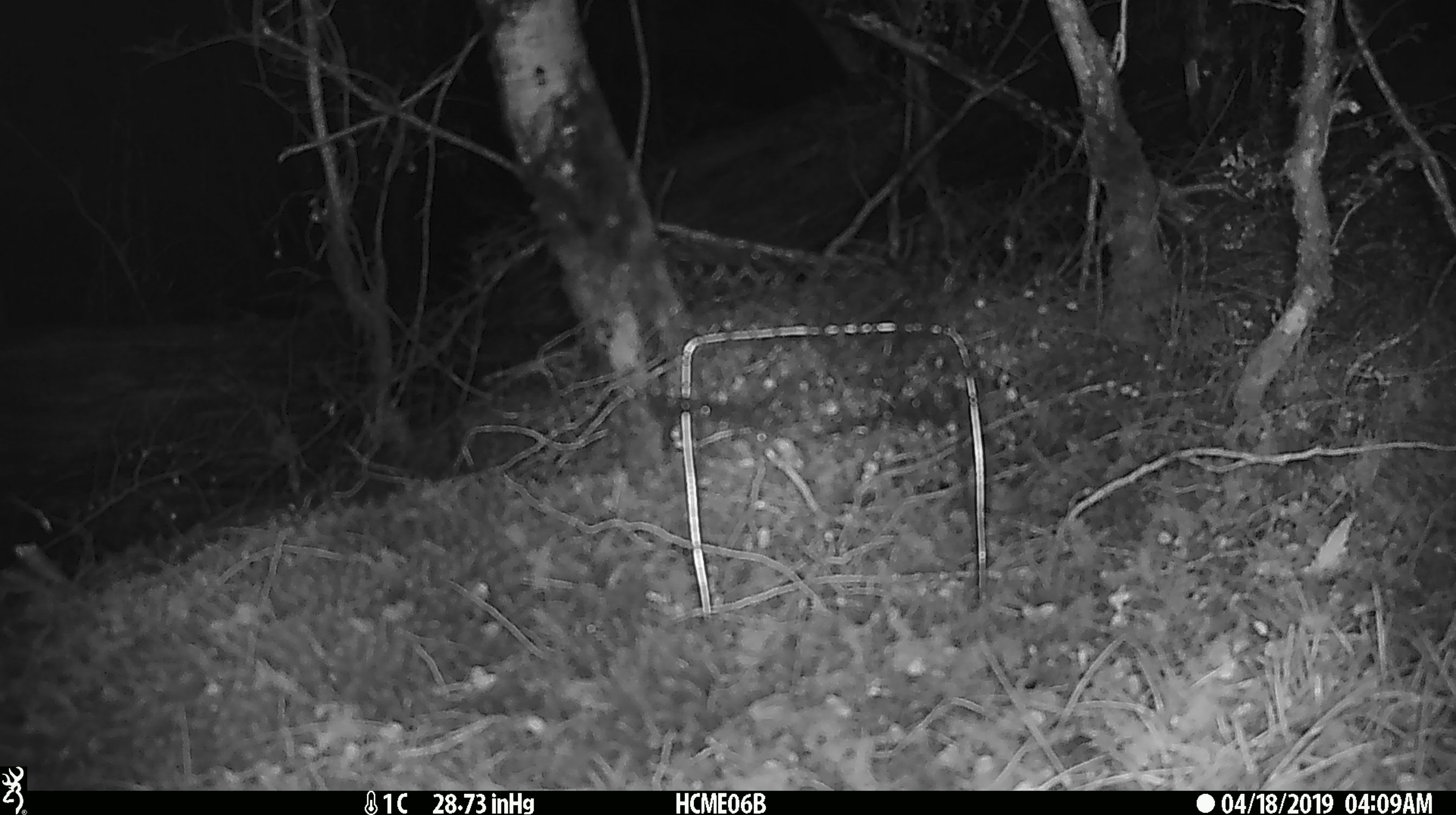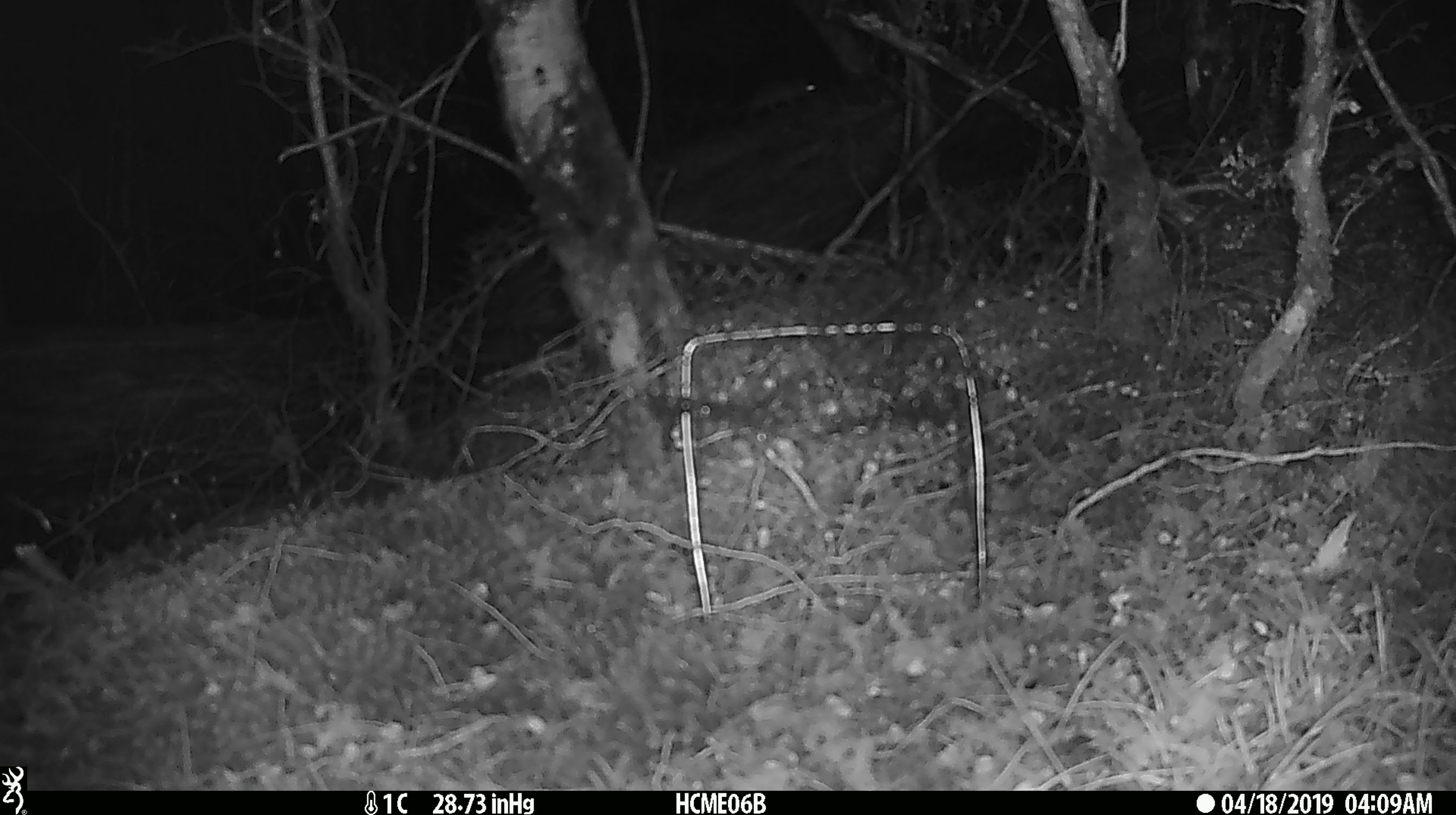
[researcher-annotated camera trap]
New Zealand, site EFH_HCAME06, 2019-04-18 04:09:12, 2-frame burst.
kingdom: Animalia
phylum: Chordata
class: Mammalia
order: Rodentia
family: Muridae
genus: Mus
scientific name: Mus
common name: mouse